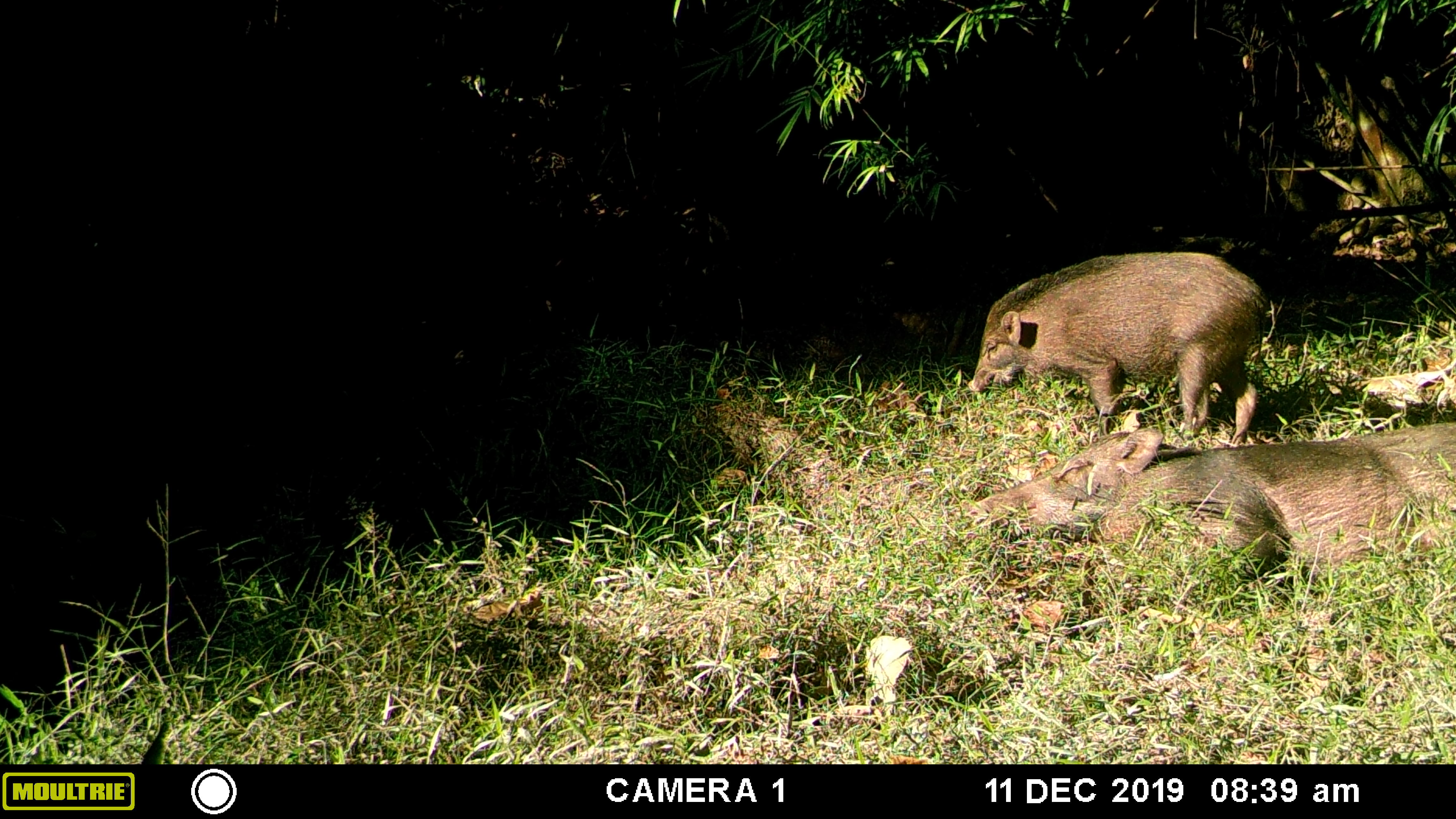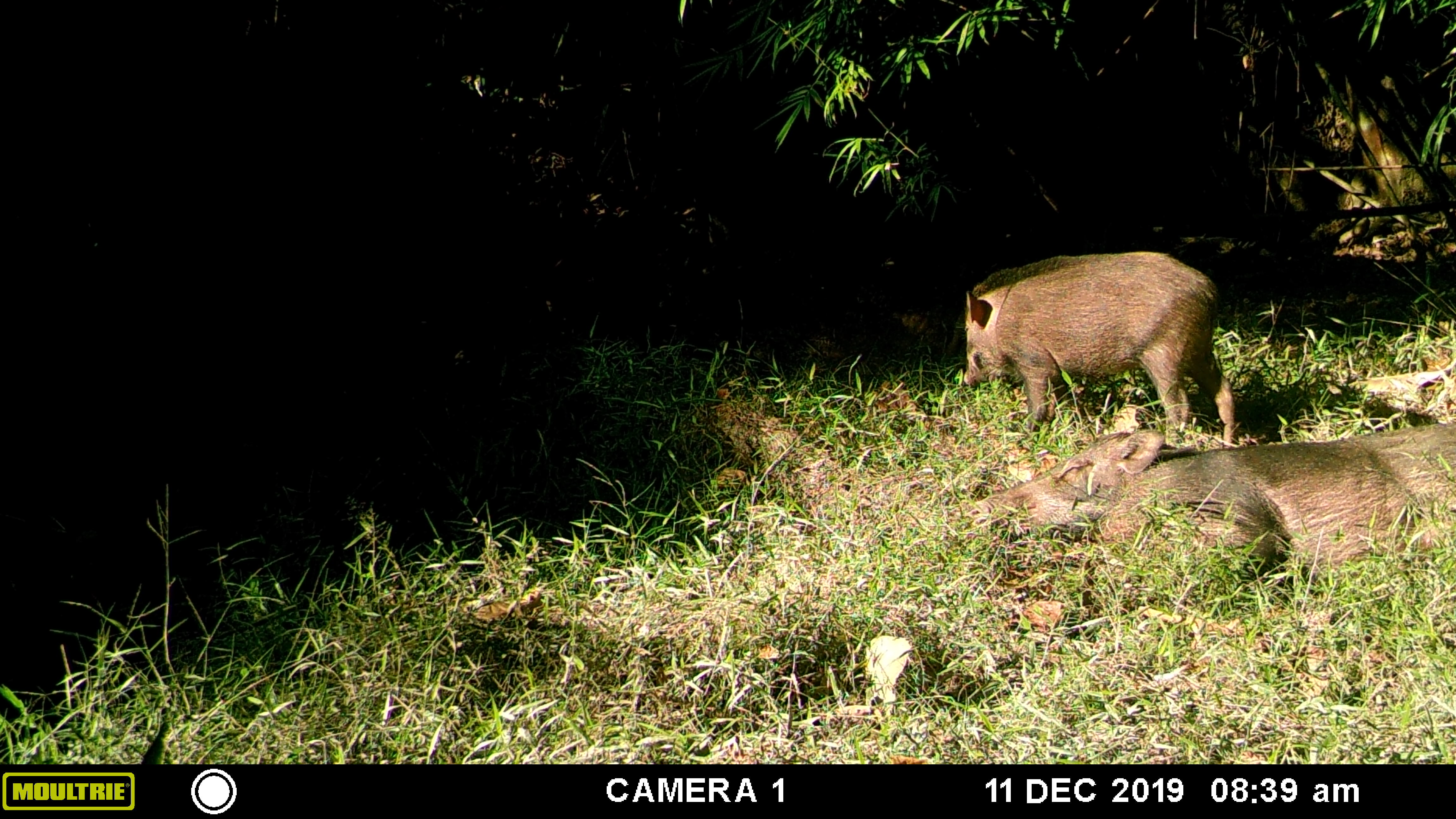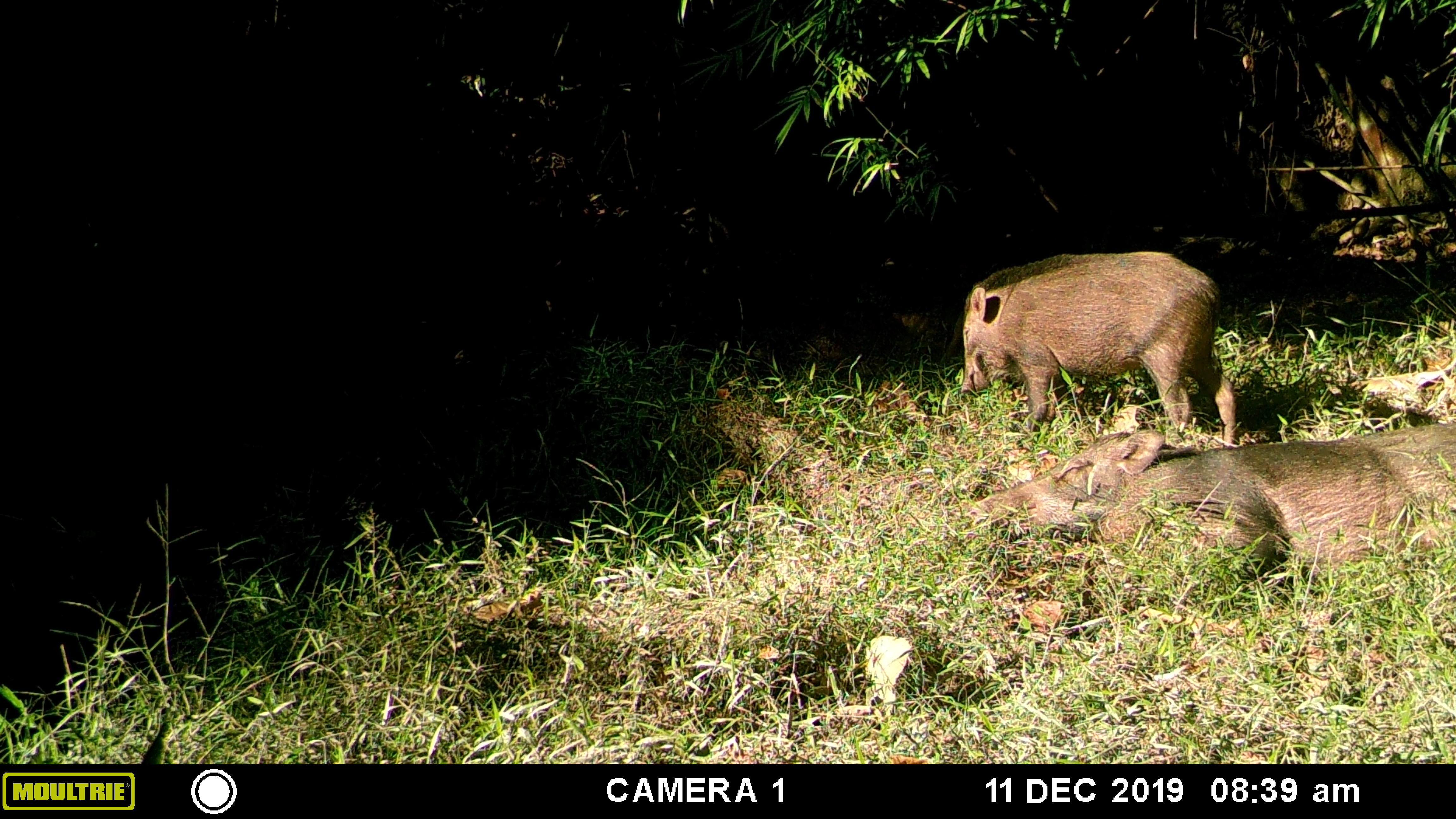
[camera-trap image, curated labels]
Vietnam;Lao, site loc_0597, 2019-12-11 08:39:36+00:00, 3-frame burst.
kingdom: Animalia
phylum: Chordata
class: Mammalia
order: Artiodactyla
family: Suidae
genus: Sus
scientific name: Sus scrofa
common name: eurasian wild pig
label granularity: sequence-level